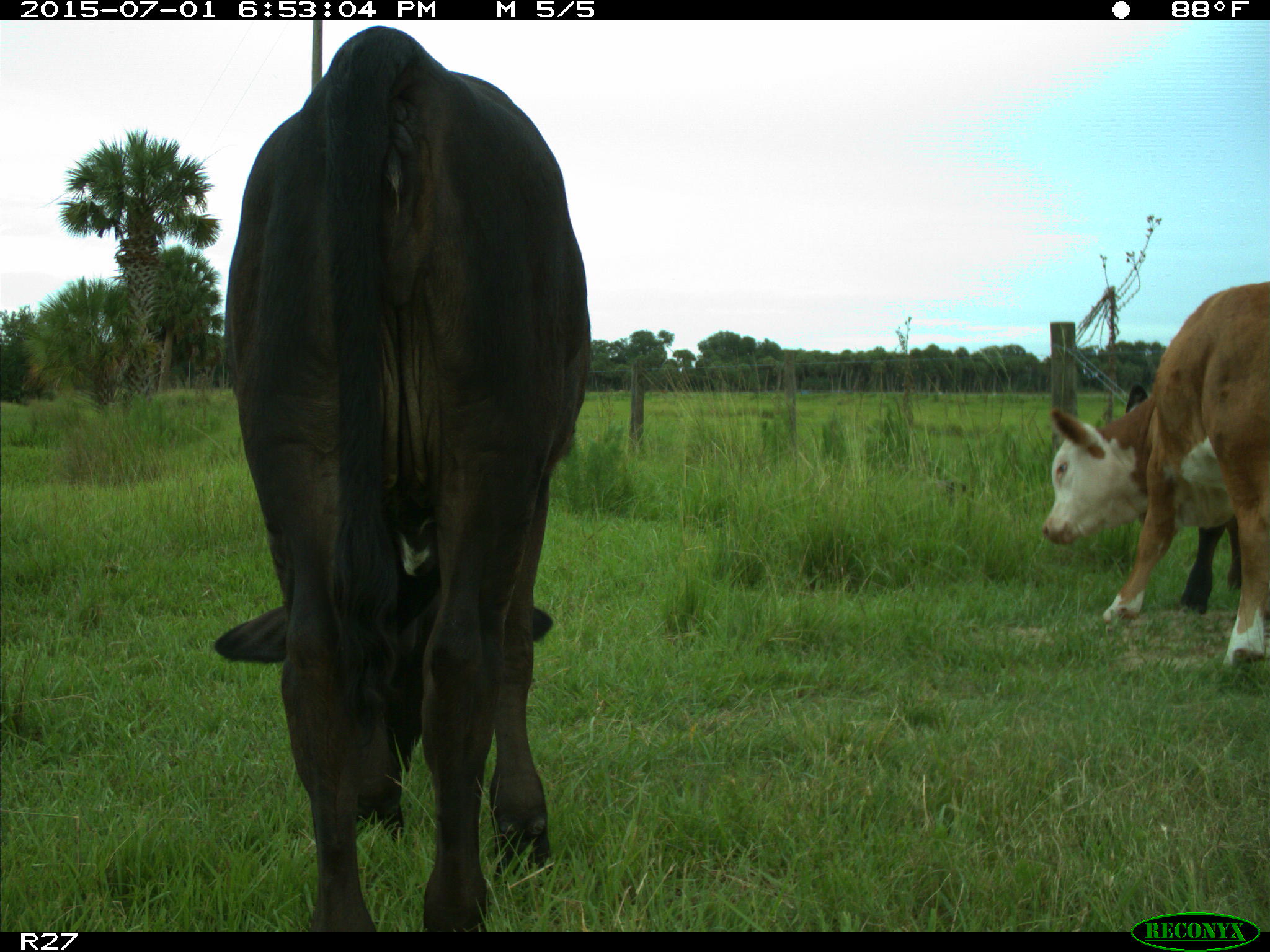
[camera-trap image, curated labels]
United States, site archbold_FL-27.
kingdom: Animalia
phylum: Chordata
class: Mammalia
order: Artiodactyla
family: Bovidae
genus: Bos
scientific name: Bos taurus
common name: domestic cow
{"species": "Bos taurus (domestic cow)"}